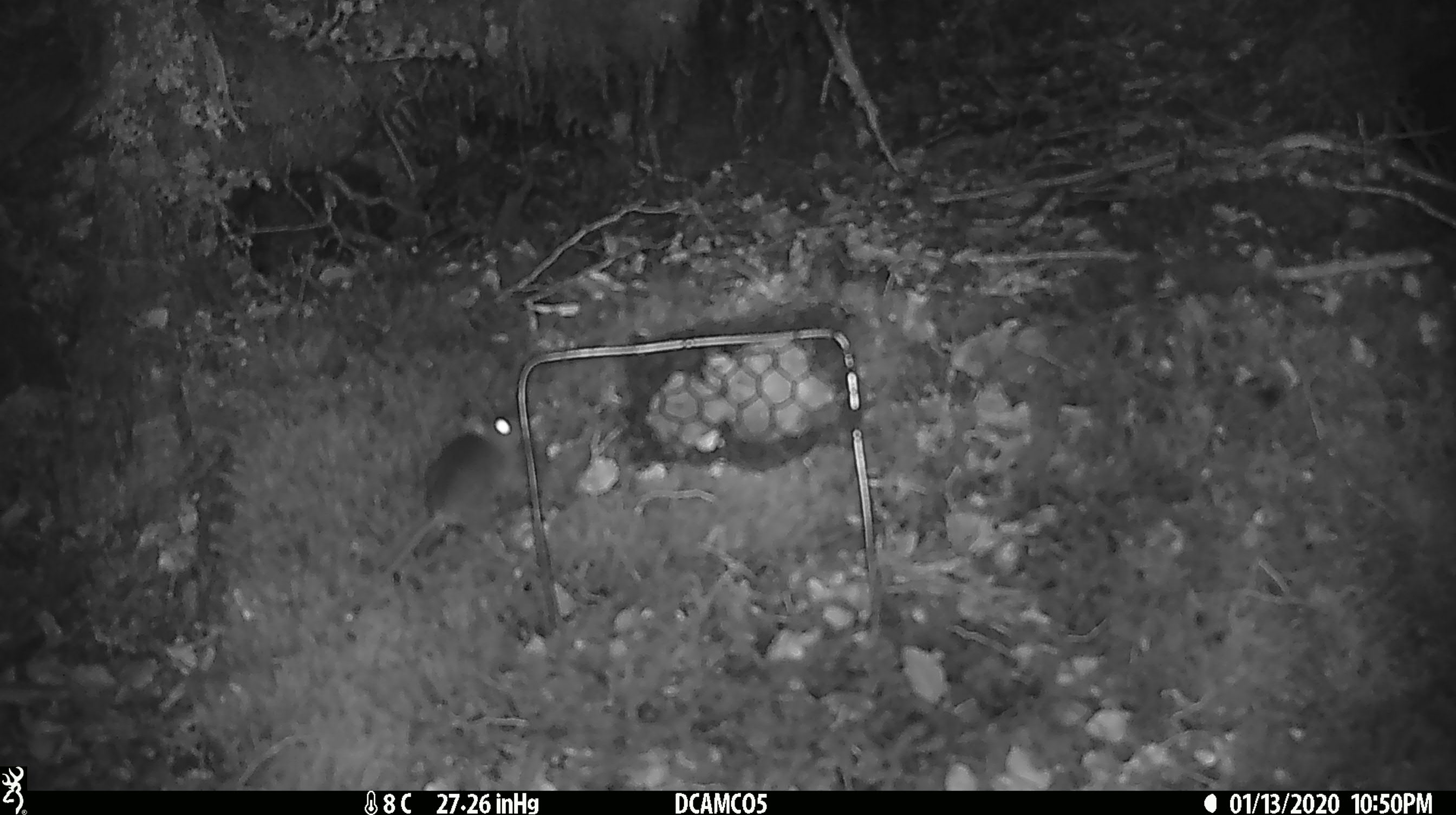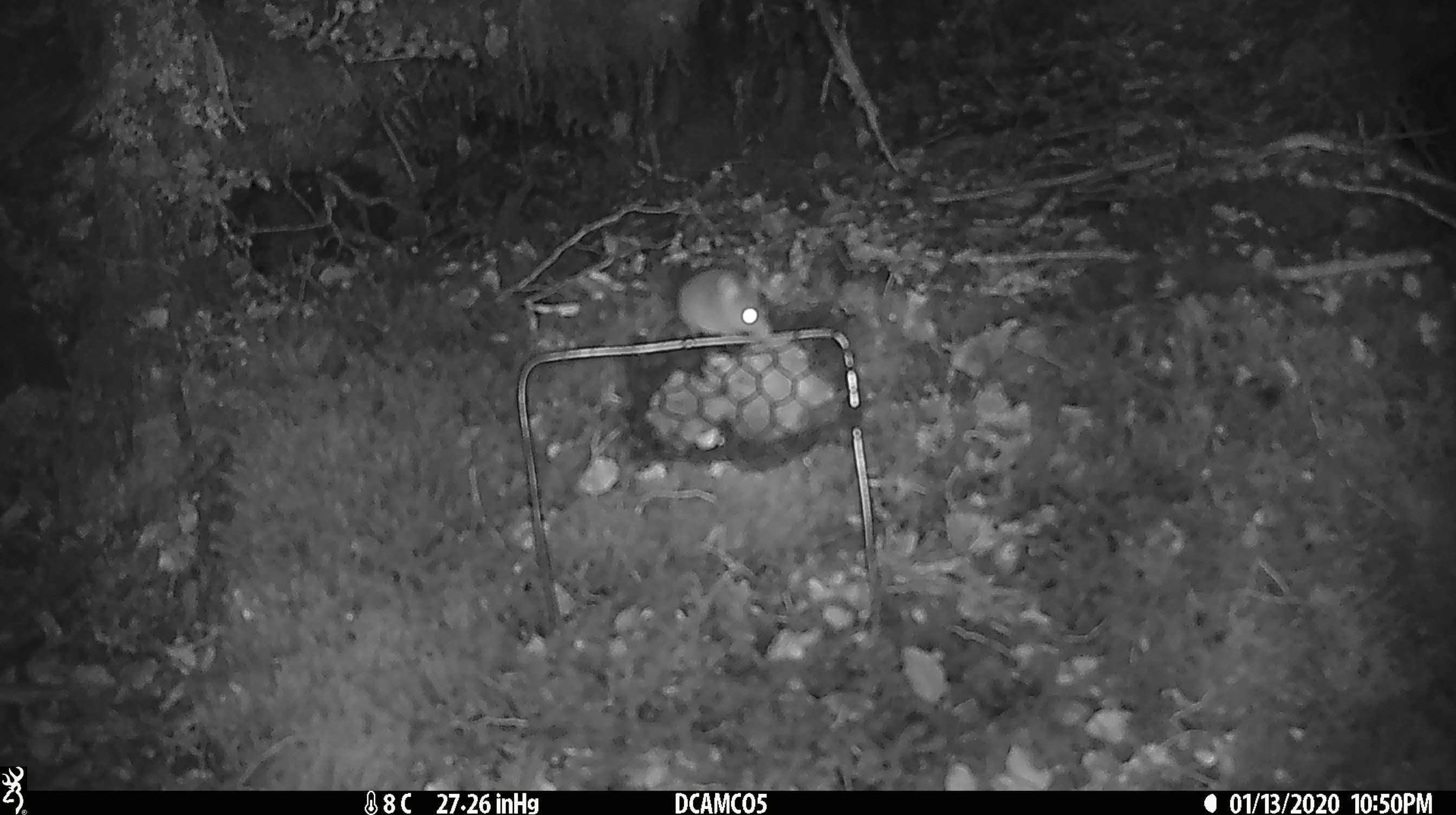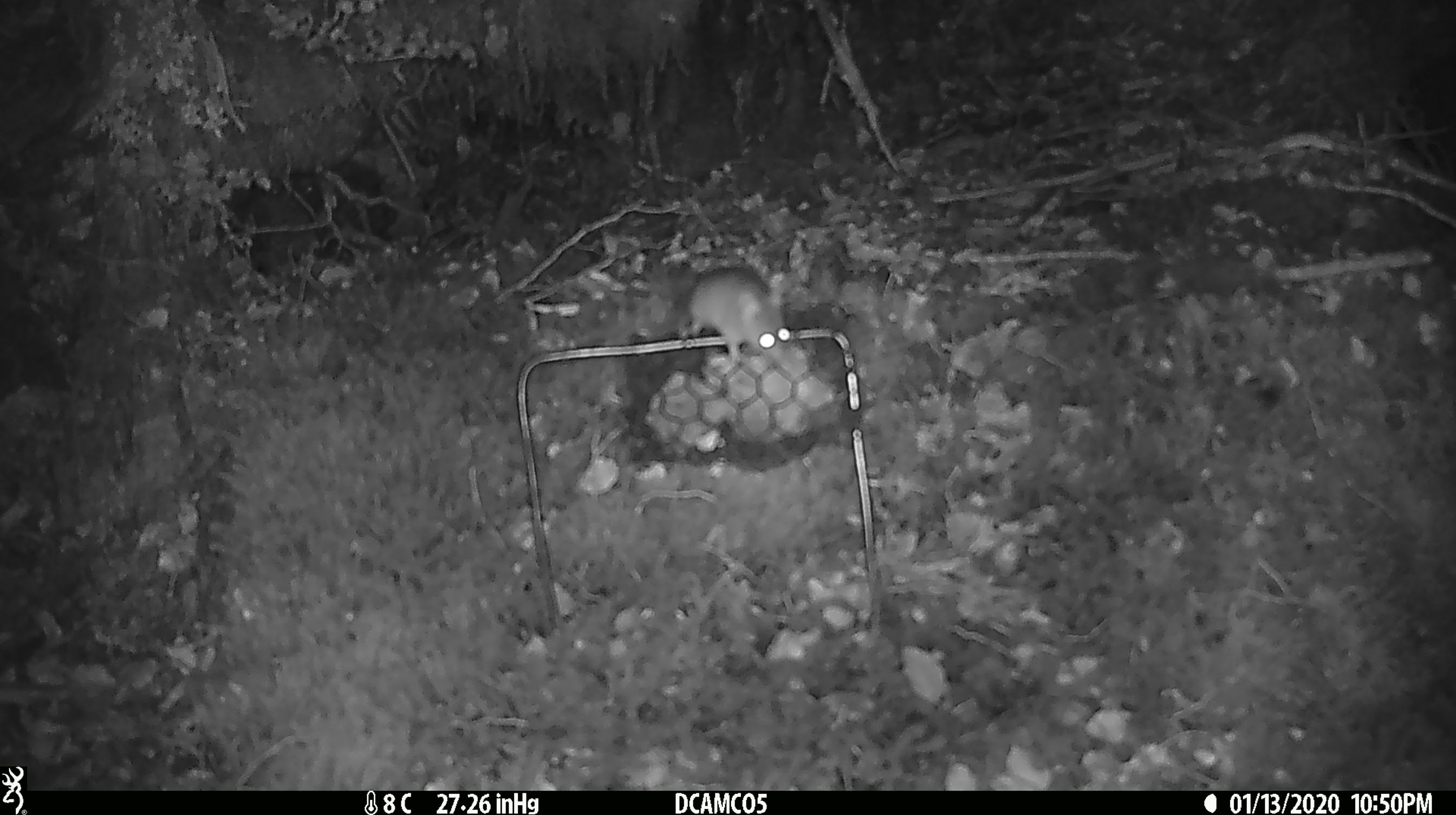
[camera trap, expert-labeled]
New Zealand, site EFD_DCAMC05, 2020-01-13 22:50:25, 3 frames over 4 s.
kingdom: Animalia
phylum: Chordata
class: Mammalia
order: Rodentia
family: Muridae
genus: Mus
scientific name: Mus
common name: mouse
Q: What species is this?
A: Mouse (Mus).